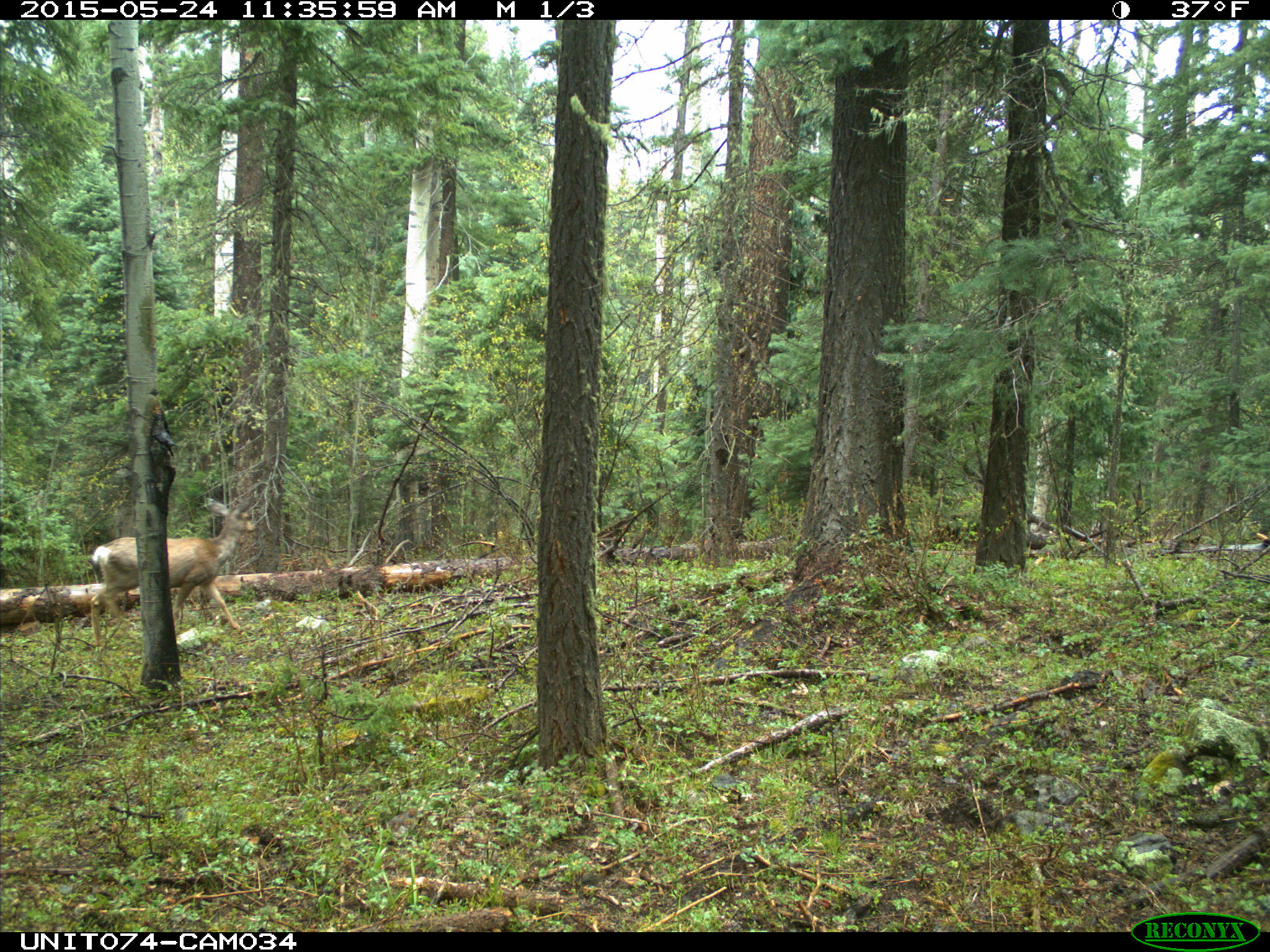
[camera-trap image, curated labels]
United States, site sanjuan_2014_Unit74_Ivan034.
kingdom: Animalia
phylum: Chordata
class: Mammalia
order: Artiodactyla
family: Cervidae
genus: Odocoileus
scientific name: Odocoileus hemionus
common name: mule deer